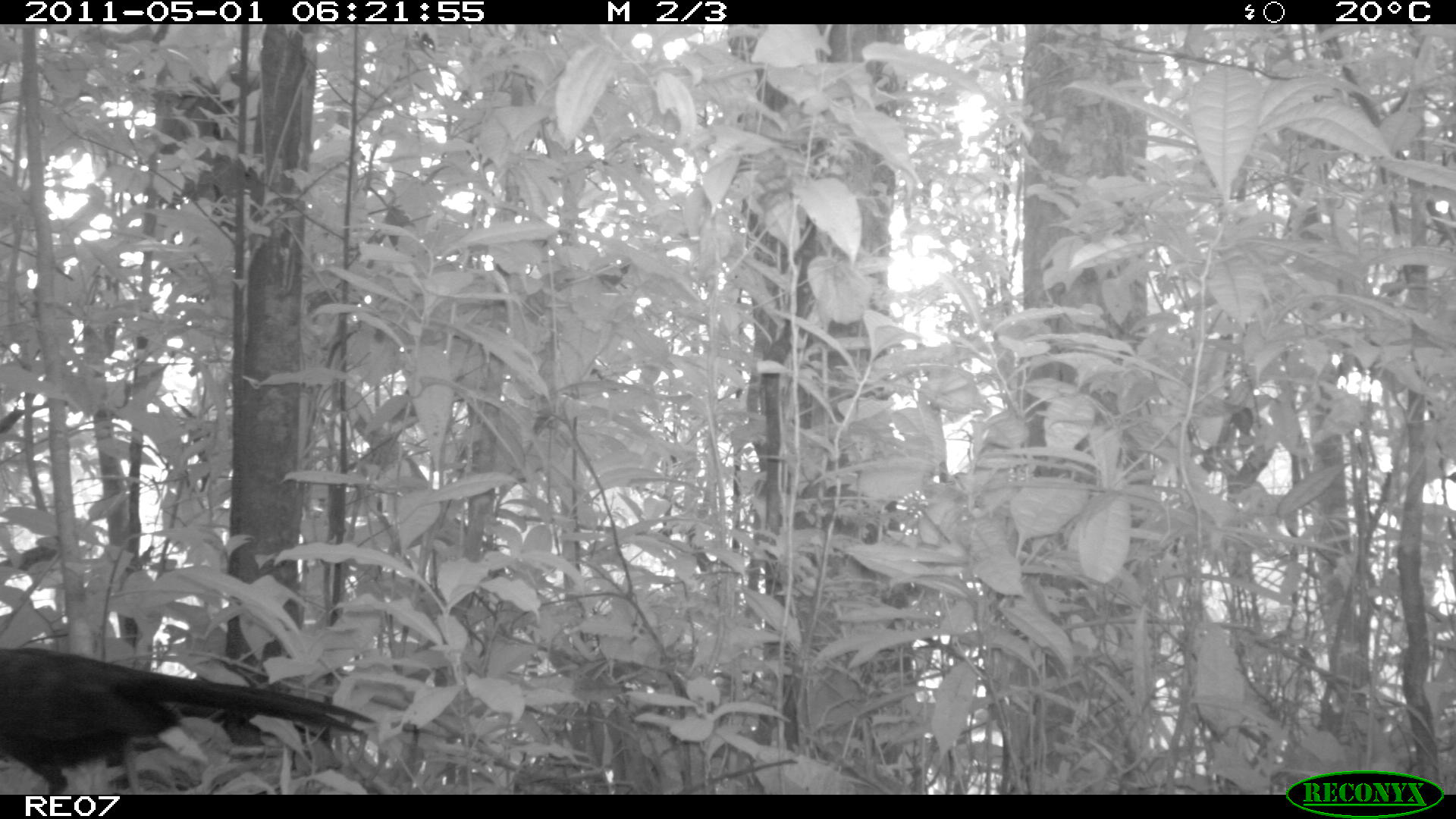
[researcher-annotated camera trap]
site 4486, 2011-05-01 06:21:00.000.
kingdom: Animalia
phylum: Chordata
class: Aves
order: Cuculiformes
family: Cuculidae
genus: Coua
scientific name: Coua serriana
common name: red-breasted coua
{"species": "Coua serriana (red-breasted coua)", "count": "2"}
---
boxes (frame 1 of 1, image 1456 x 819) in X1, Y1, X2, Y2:
coua serriana: 0, 639, 375, 788